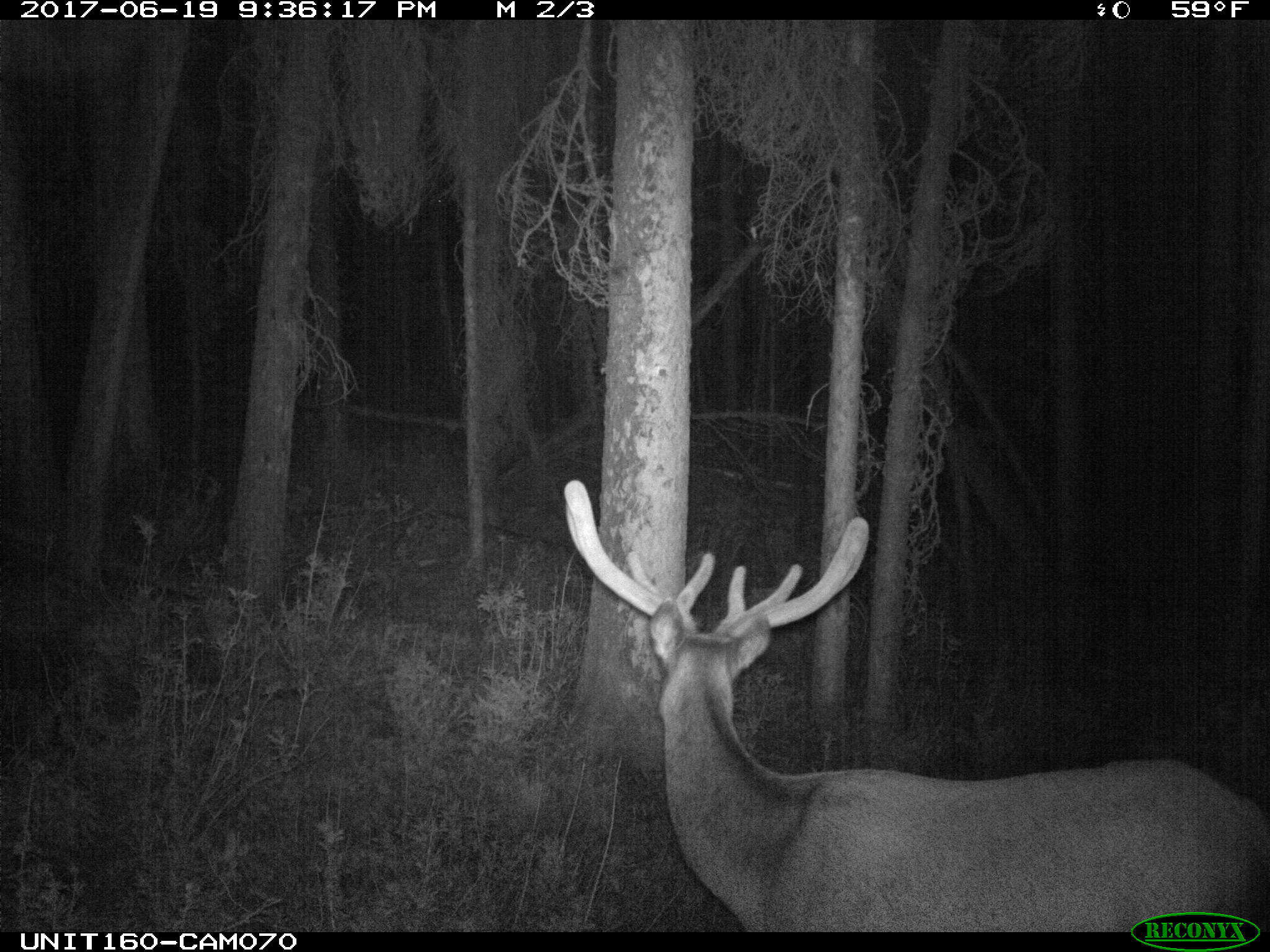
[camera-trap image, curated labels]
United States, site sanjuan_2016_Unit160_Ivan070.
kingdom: Animalia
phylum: Chordata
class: Mammalia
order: Artiodactyla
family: Cervidae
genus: Cervus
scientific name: Cervus elaphus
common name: red deer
Cervus elaphus (red deer).